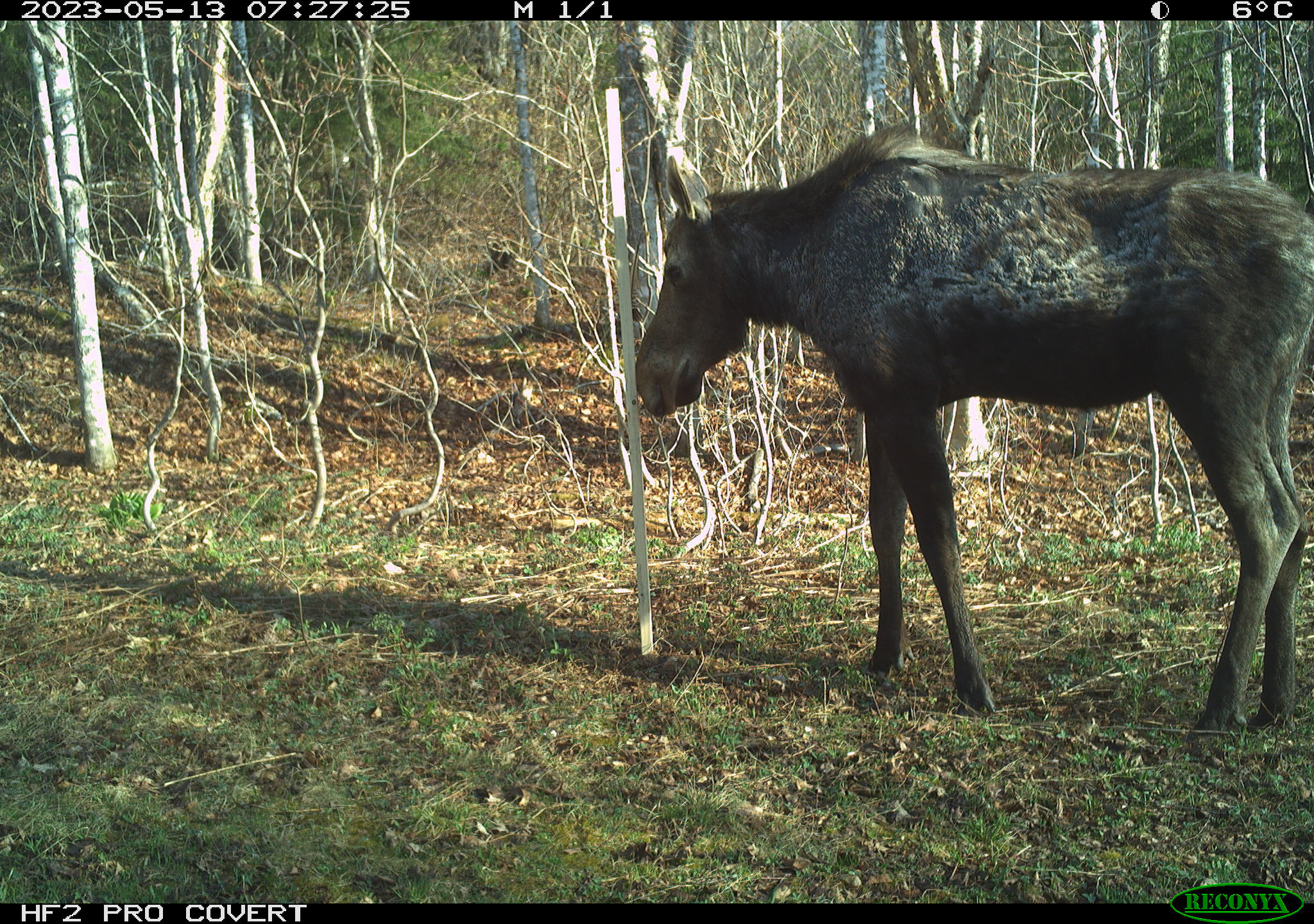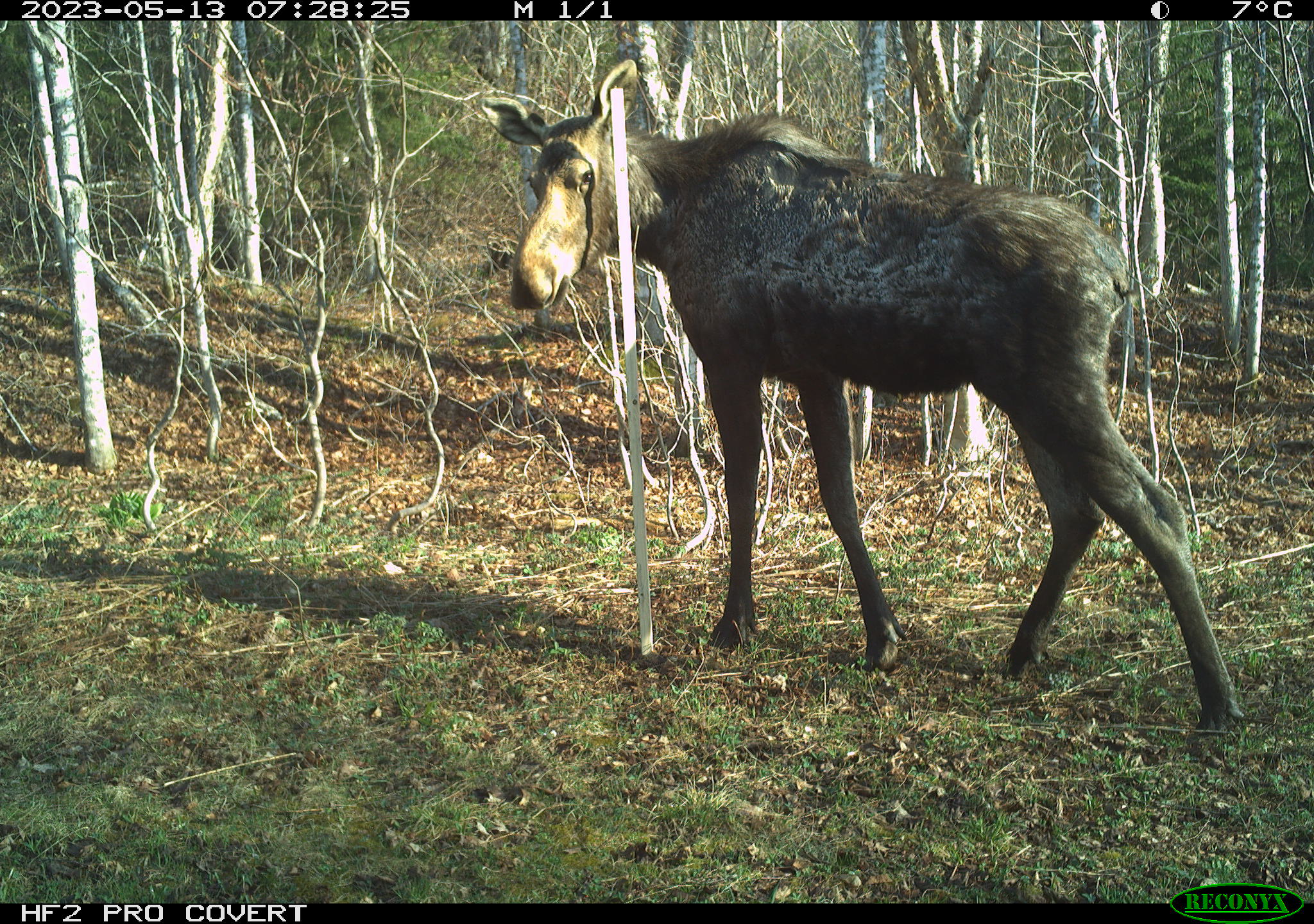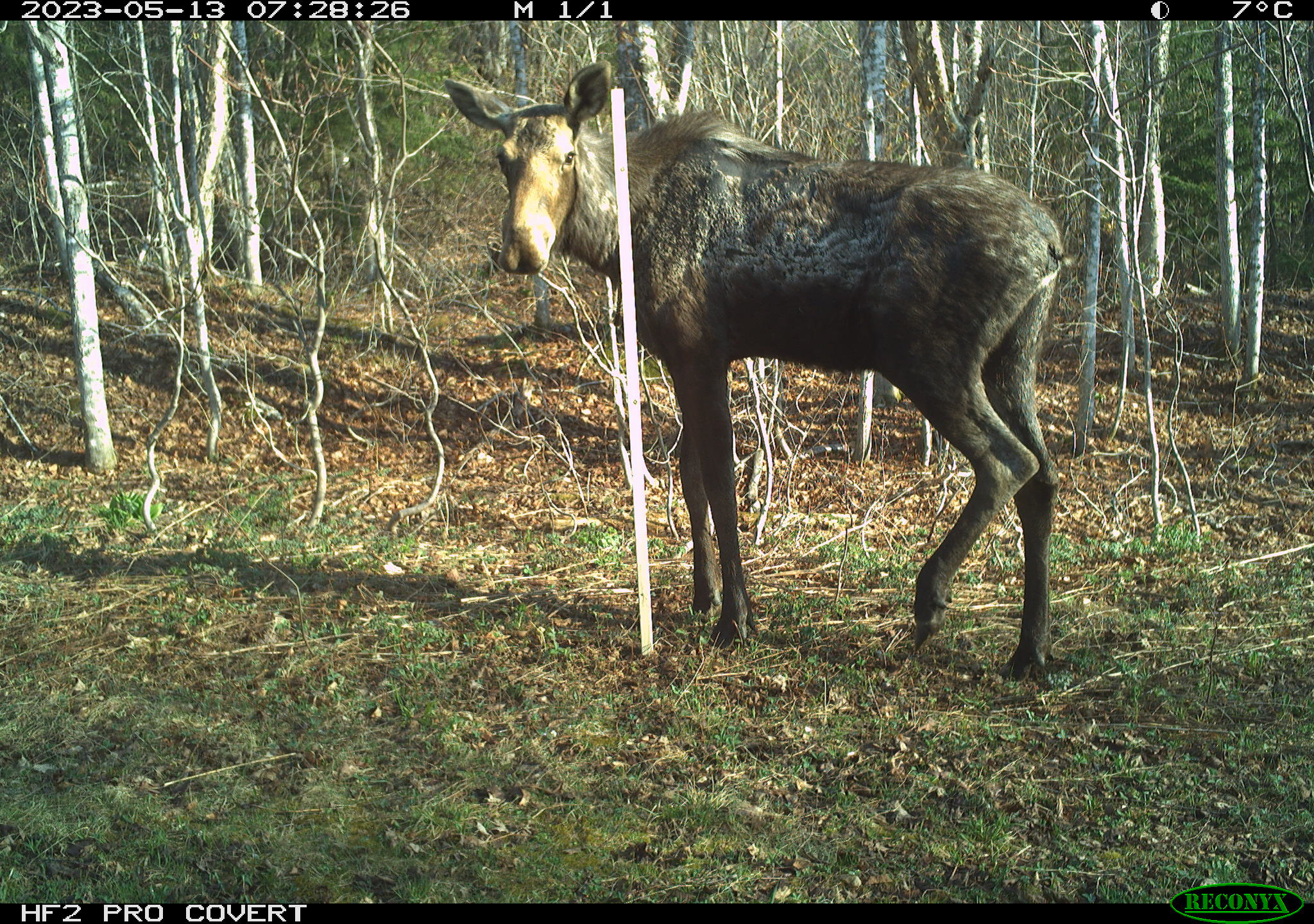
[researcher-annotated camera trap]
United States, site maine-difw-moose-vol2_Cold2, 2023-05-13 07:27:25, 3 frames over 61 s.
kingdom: Animalia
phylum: Chordata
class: Mammalia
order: Artiodactyla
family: Cervidae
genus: Alces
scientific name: Alces alces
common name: moose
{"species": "moose (Alces alces)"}